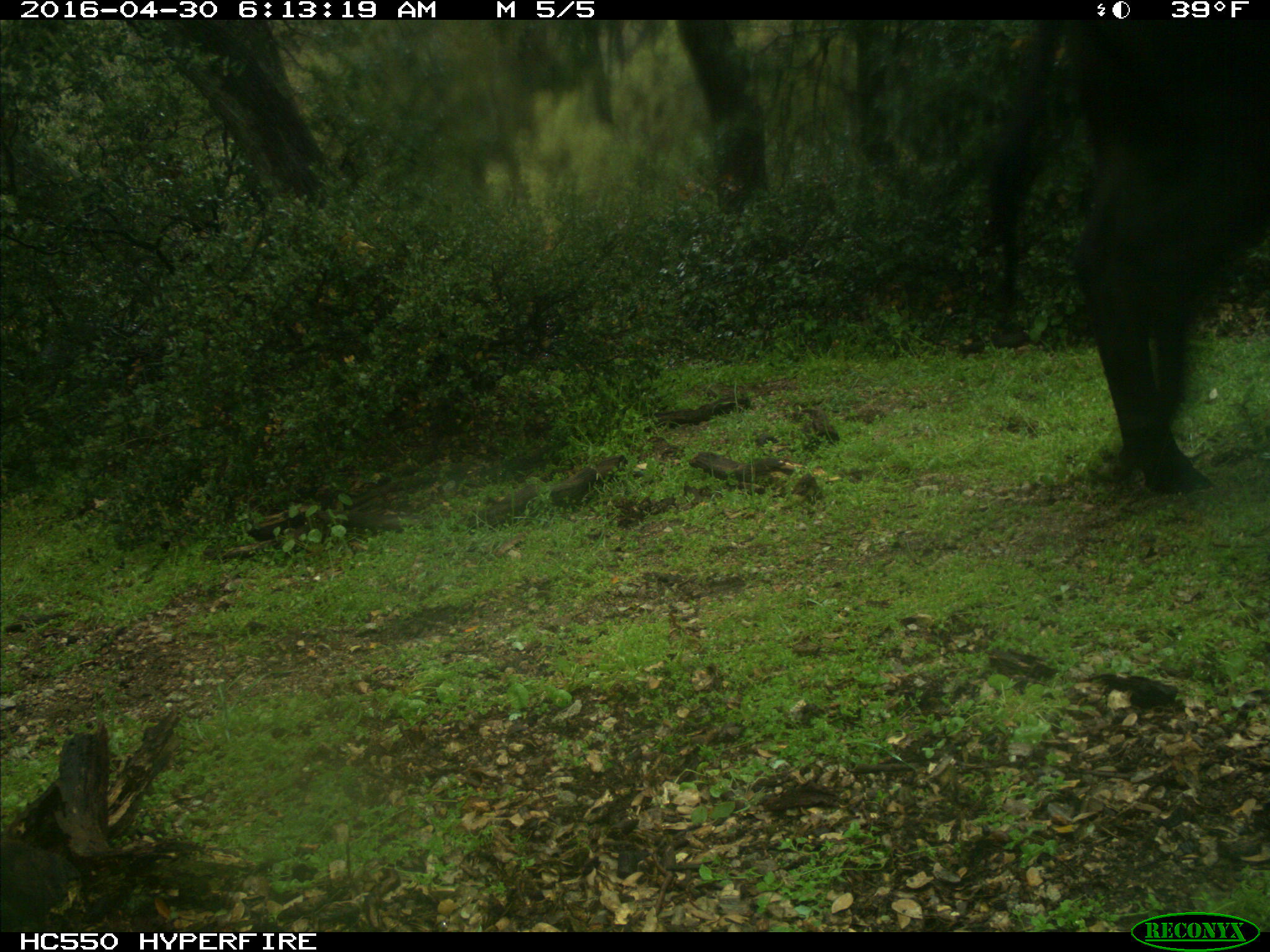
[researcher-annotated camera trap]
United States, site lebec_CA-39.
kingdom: Animalia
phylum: Chordata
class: Mammalia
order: Artiodactyla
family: Bovidae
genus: Bos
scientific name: Bos taurus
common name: domestic cow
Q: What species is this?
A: Bos taurus (domestic cow).